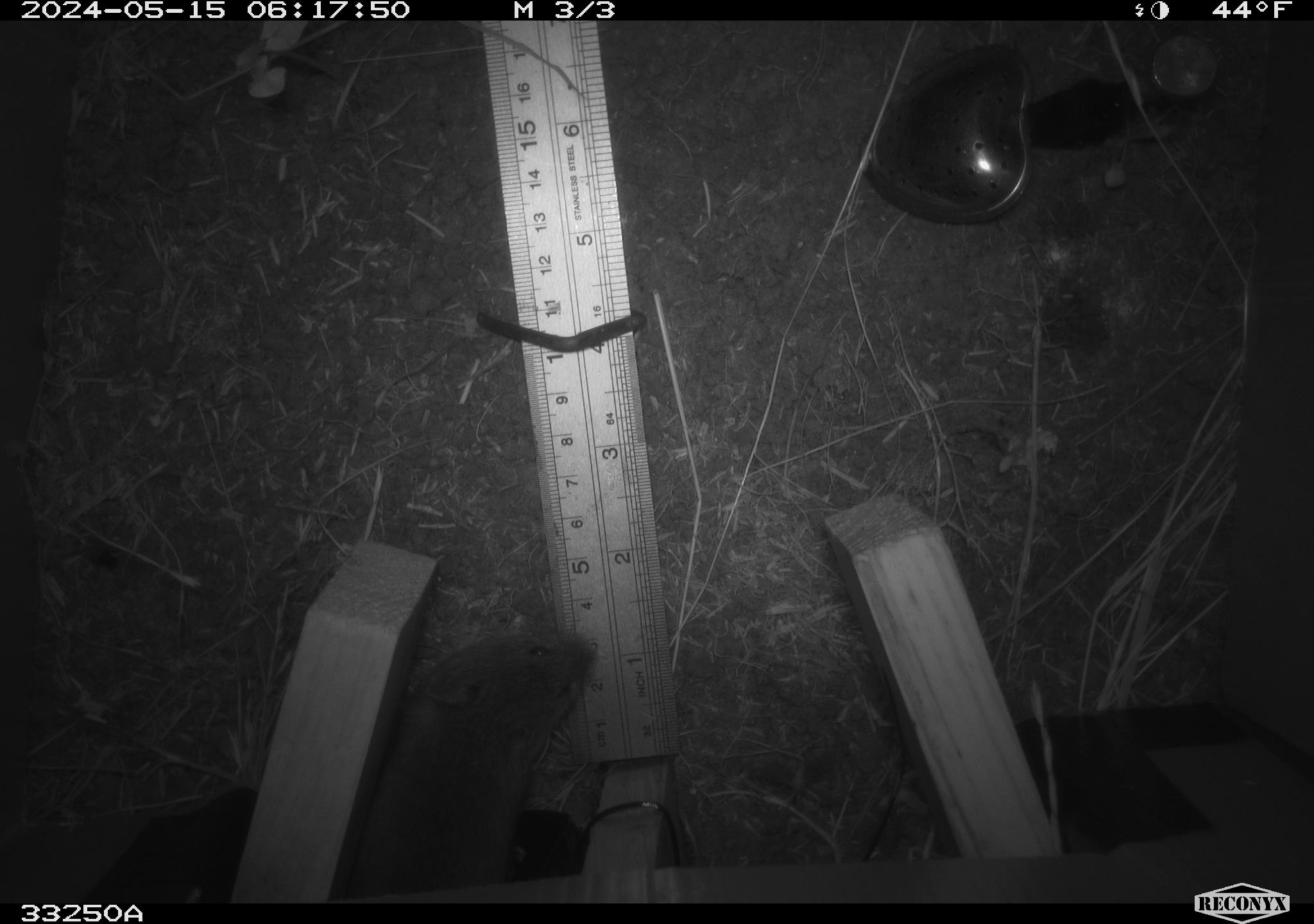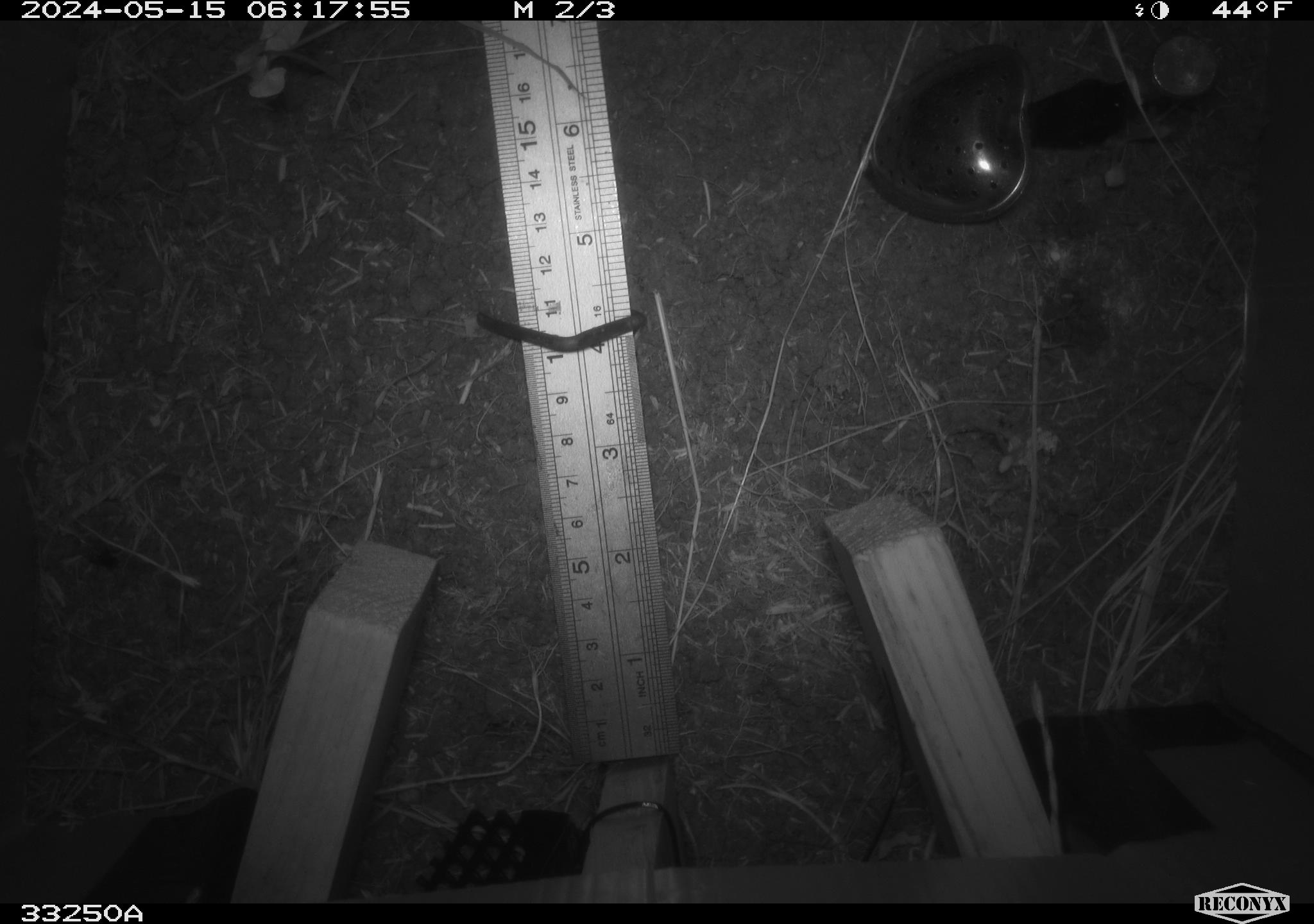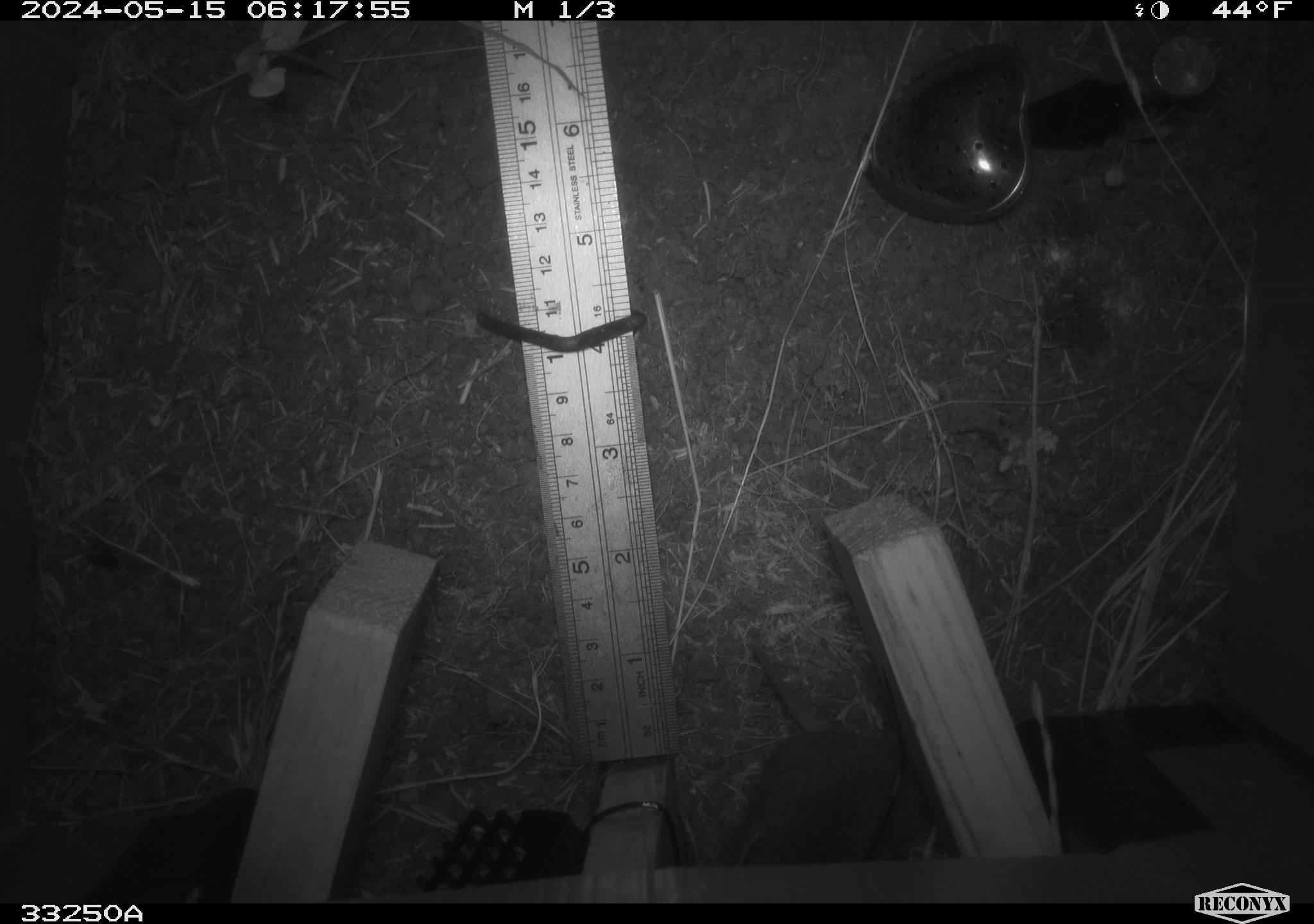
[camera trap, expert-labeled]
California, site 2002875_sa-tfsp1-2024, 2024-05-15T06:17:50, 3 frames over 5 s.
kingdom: Animalia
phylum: Chordata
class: Mammalia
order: Rodentia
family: Cricetidae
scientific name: Arvicolinae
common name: voles, lemmings, and muskrats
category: arvicolinae subfamily